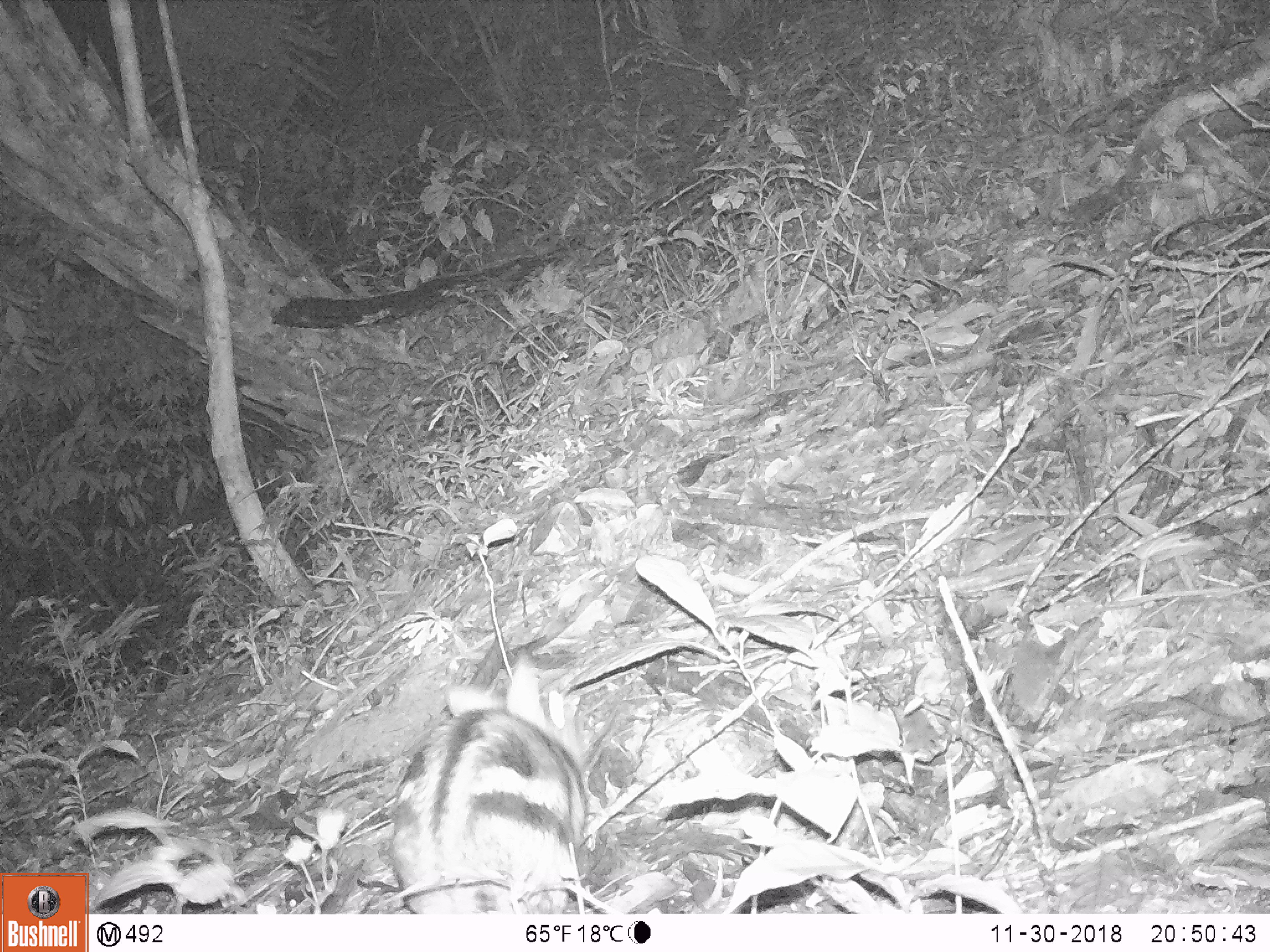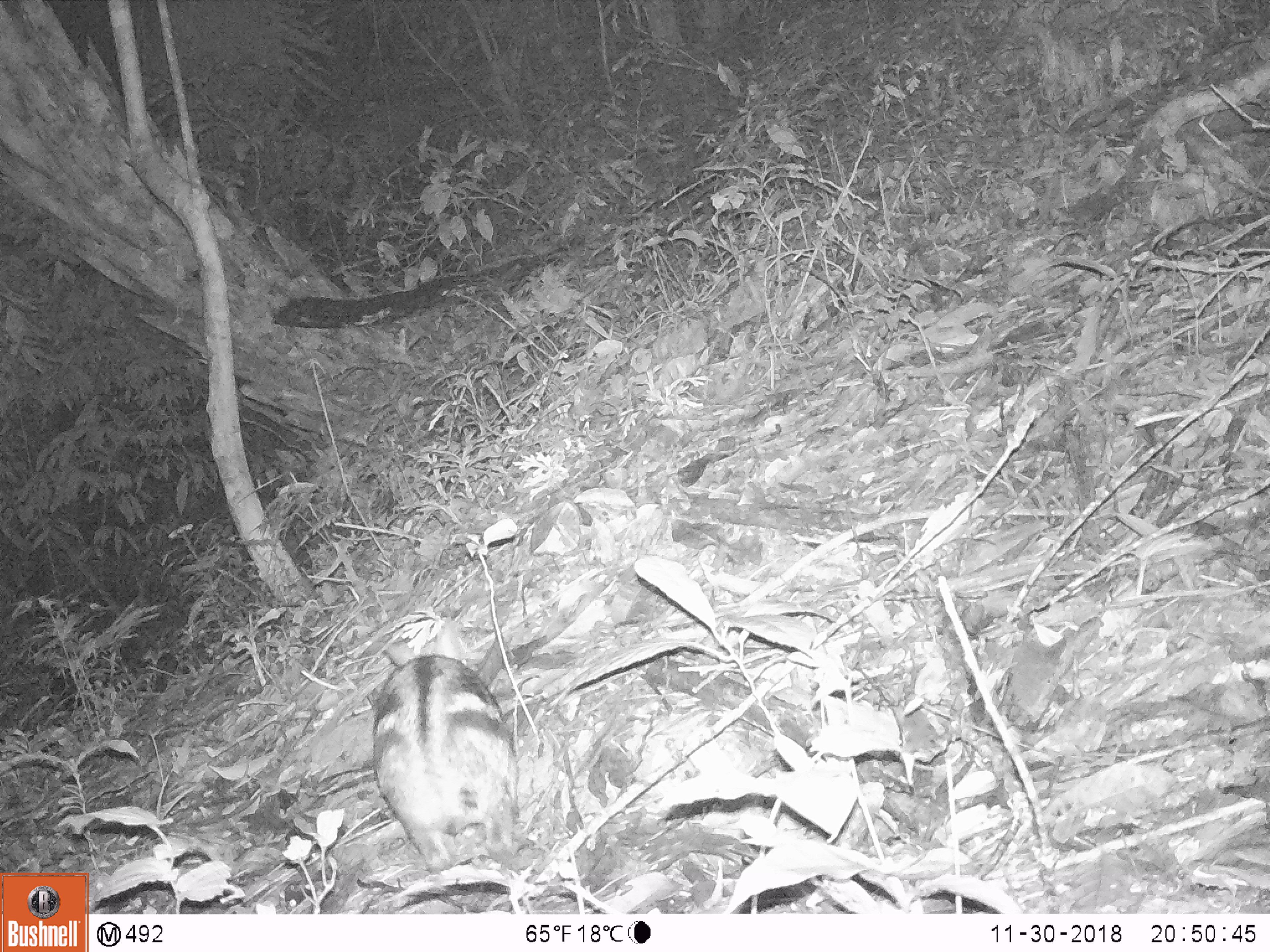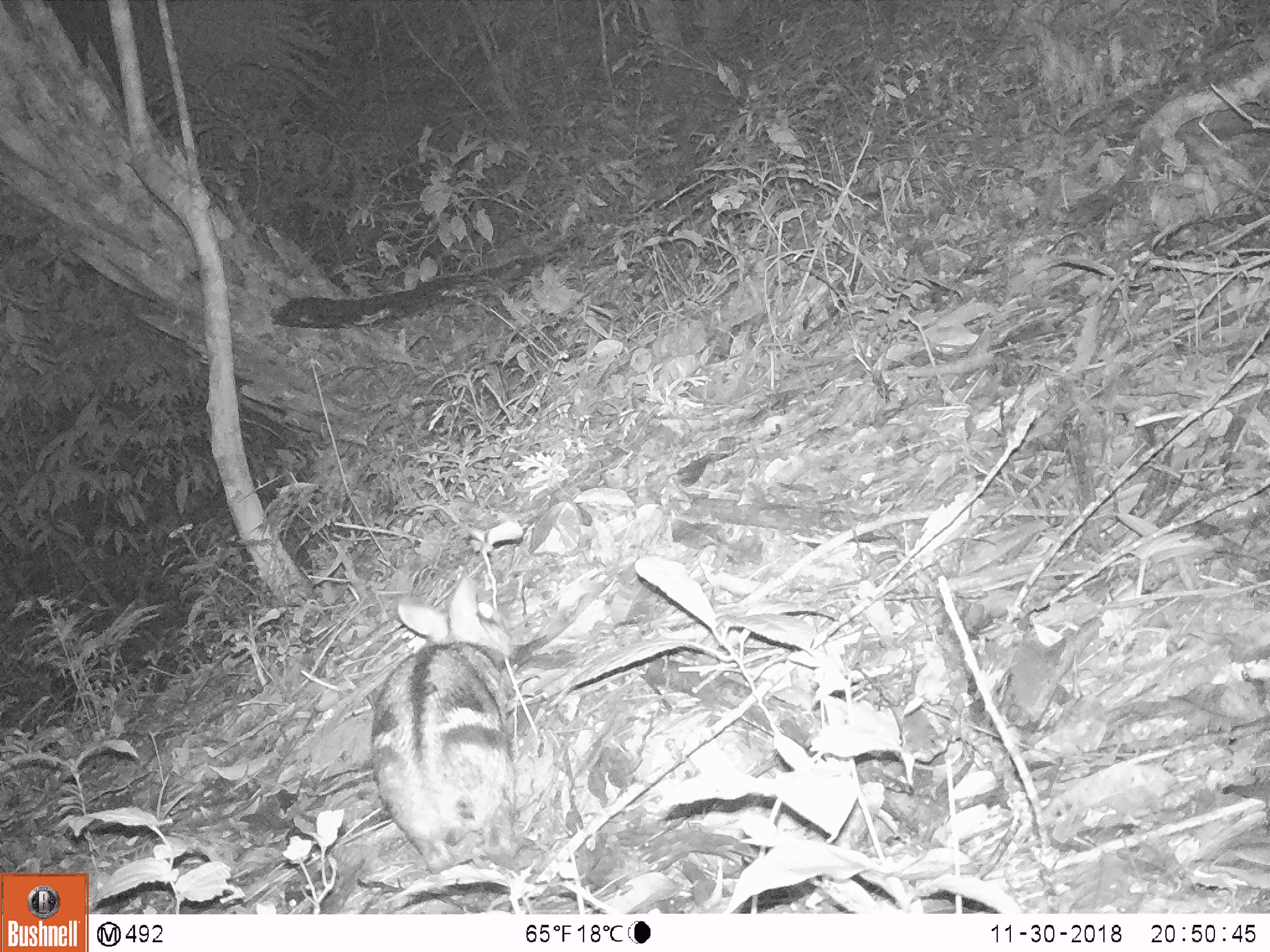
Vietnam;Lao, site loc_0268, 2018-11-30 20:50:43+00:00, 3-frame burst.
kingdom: Animalia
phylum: Chordata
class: Mammalia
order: Lagomorpha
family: Leporidae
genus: Nesolagus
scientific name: Nesolagus timminsi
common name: annamite striped rabbit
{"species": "annamite striped rabbit (Nesolagus timminsi)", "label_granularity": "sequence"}